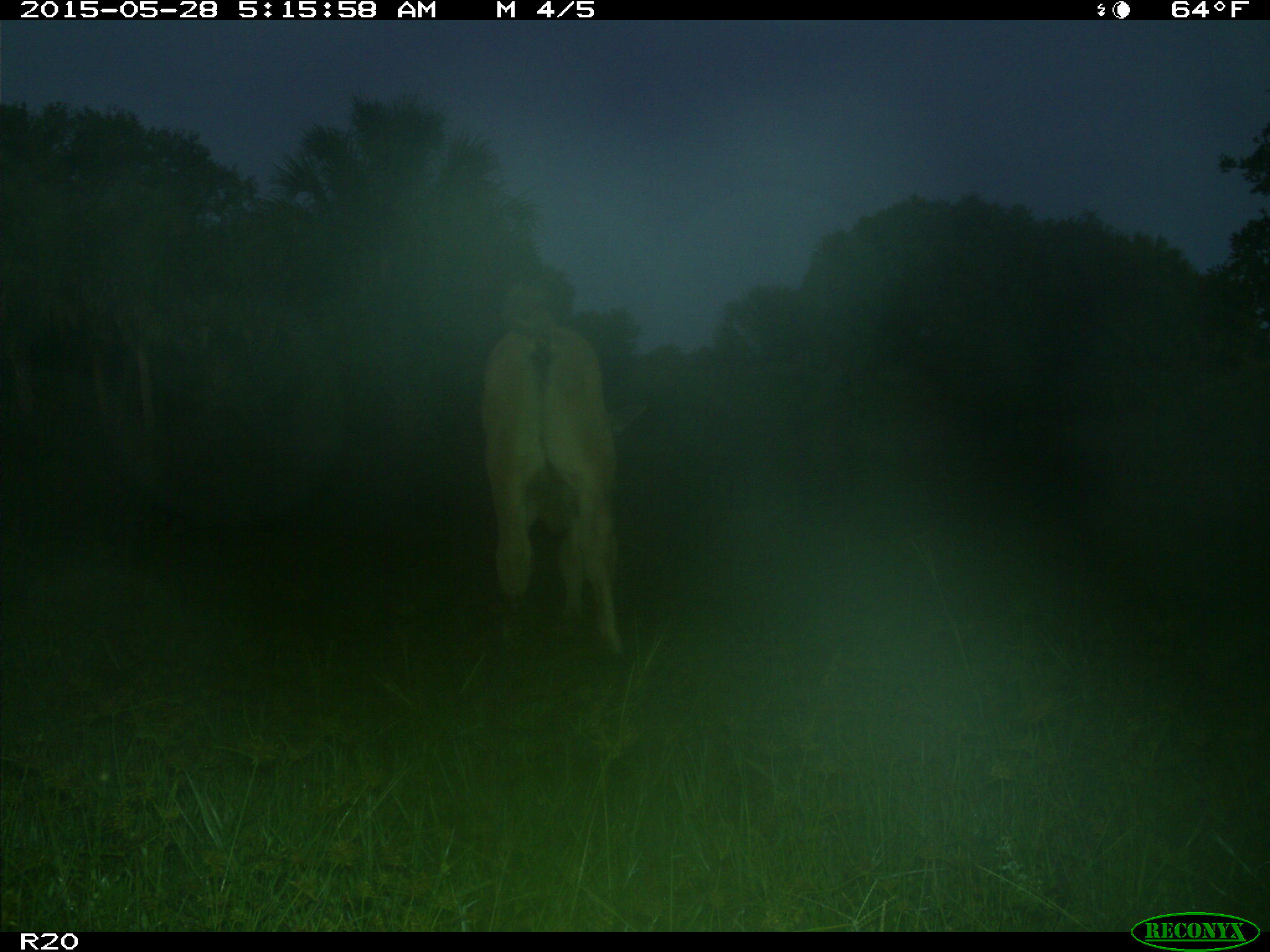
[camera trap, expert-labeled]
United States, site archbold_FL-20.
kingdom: Animalia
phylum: Chordata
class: Mammalia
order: Artiodactyla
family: Bovidae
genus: Bos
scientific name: Bos taurus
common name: domestic cow